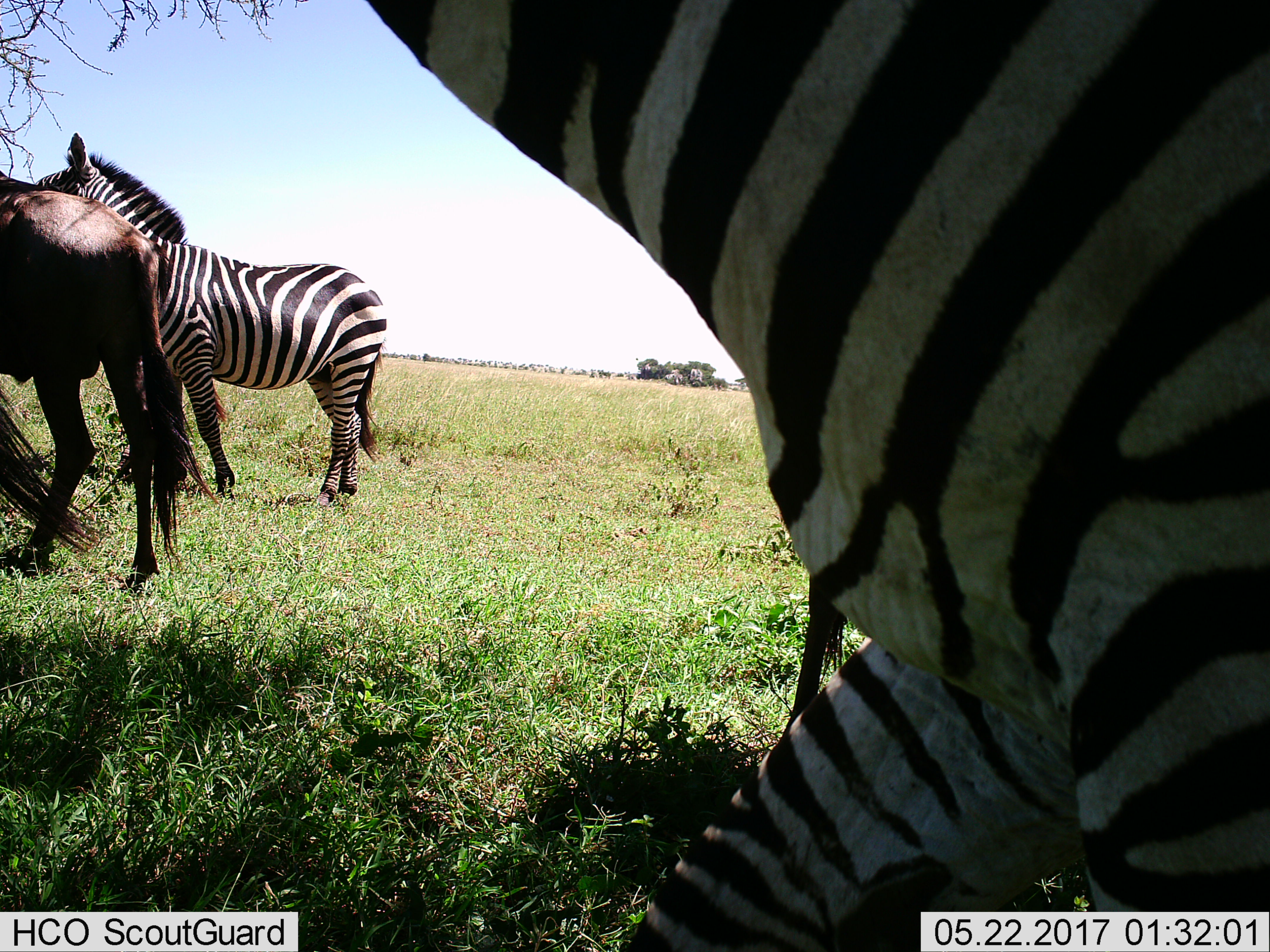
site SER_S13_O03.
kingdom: Animalia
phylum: Chordata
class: Mammalia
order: Artiodactyla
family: Bovidae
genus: Connochaetes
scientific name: Connochaetes taurinus taurinus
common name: blue wildebeest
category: wildebeestblue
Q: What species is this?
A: Wildebeestblue (blue wildebeest) (Connochaetes taurinus taurinus).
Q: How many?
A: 2.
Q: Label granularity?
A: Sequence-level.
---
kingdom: Animalia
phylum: Chordata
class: Mammalia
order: Perissodactyla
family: Equidae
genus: Equus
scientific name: Equus quagga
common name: plains zebra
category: zebraplains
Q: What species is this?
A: Zebraplains (plains zebra) (Equus quagga).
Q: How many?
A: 2.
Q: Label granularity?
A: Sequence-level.